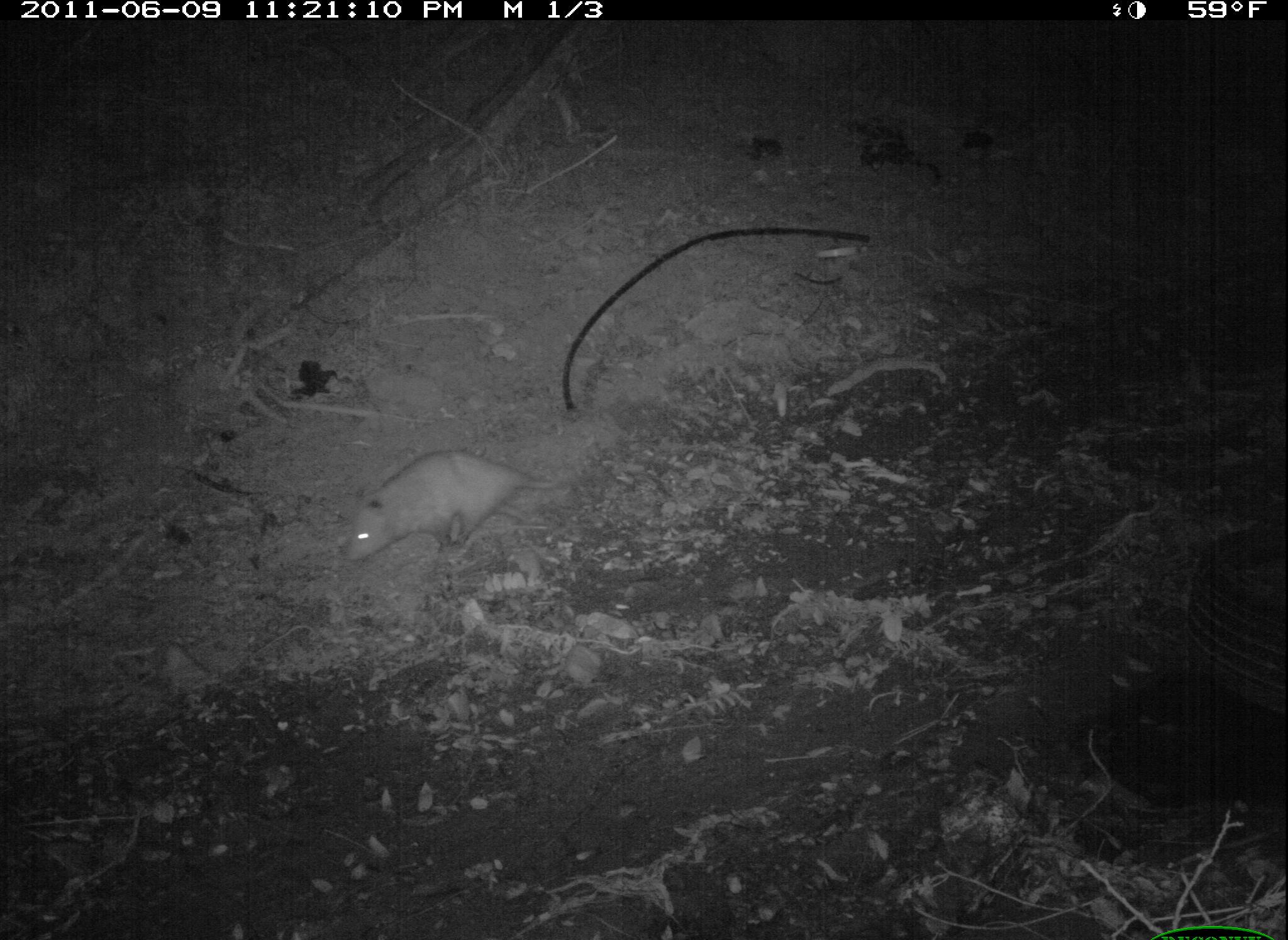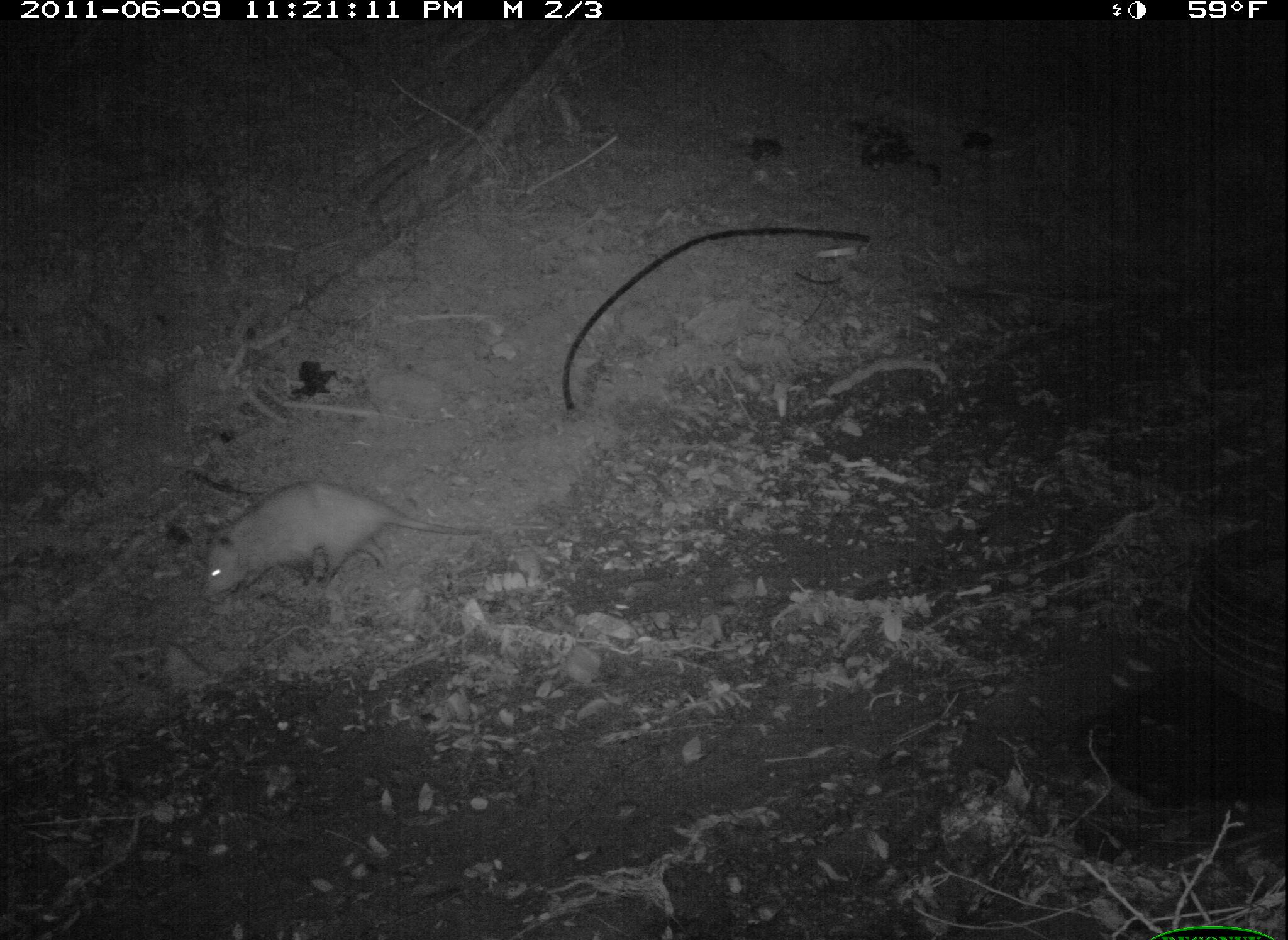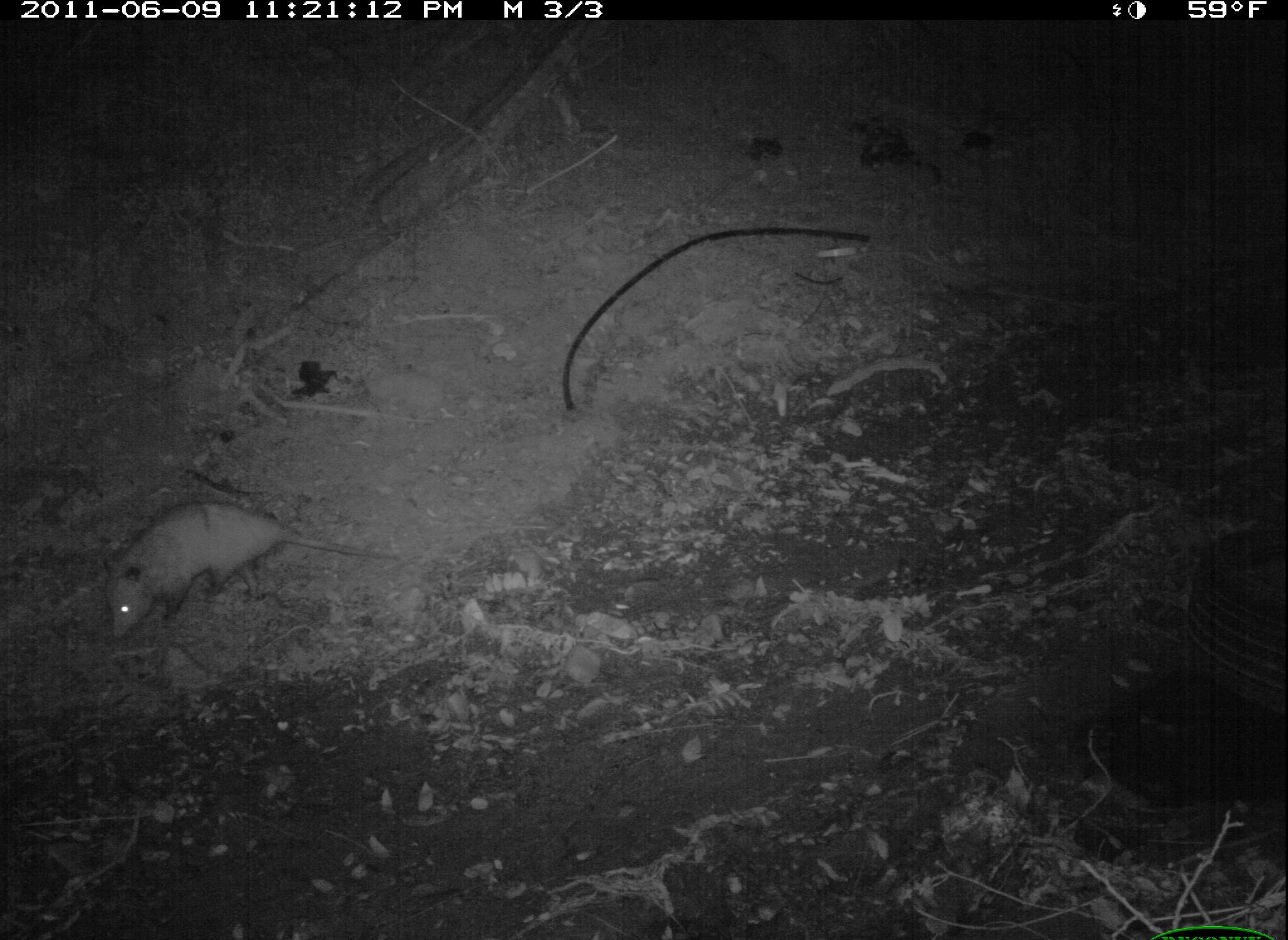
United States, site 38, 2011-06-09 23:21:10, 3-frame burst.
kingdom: Animalia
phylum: Chordata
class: Mammalia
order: Didelphimorphia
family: Didelphidae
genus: Didelphis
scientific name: Didelphis virginiana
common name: virginia opossum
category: opossum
Opossum (virginia opossum) (Didelphis virginiana).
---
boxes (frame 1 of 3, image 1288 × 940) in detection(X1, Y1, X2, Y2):
opossum: detection(348, 446, 607, 573)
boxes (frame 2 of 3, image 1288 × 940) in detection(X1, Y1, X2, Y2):
opossum: detection(179, 475, 522, 612)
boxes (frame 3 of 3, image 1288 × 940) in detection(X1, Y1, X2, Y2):
opossum: detection(99, 498, 404, 646)